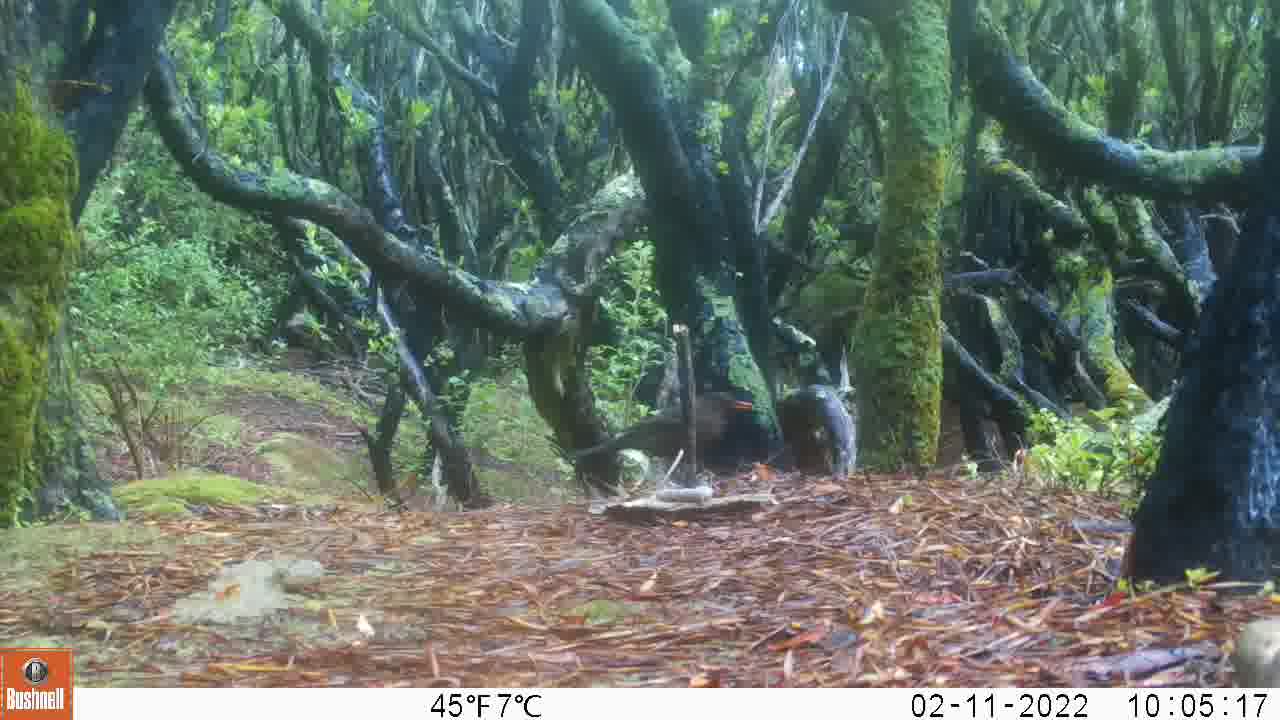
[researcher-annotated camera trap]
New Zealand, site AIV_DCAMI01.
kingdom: Animalia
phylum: Chordata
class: Aves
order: Passeriformes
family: Turdidae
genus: Turdus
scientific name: Turdus merula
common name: eurasian blackbird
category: blackbird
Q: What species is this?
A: Blackbird (eurasian blackbird) (Turdus merula).